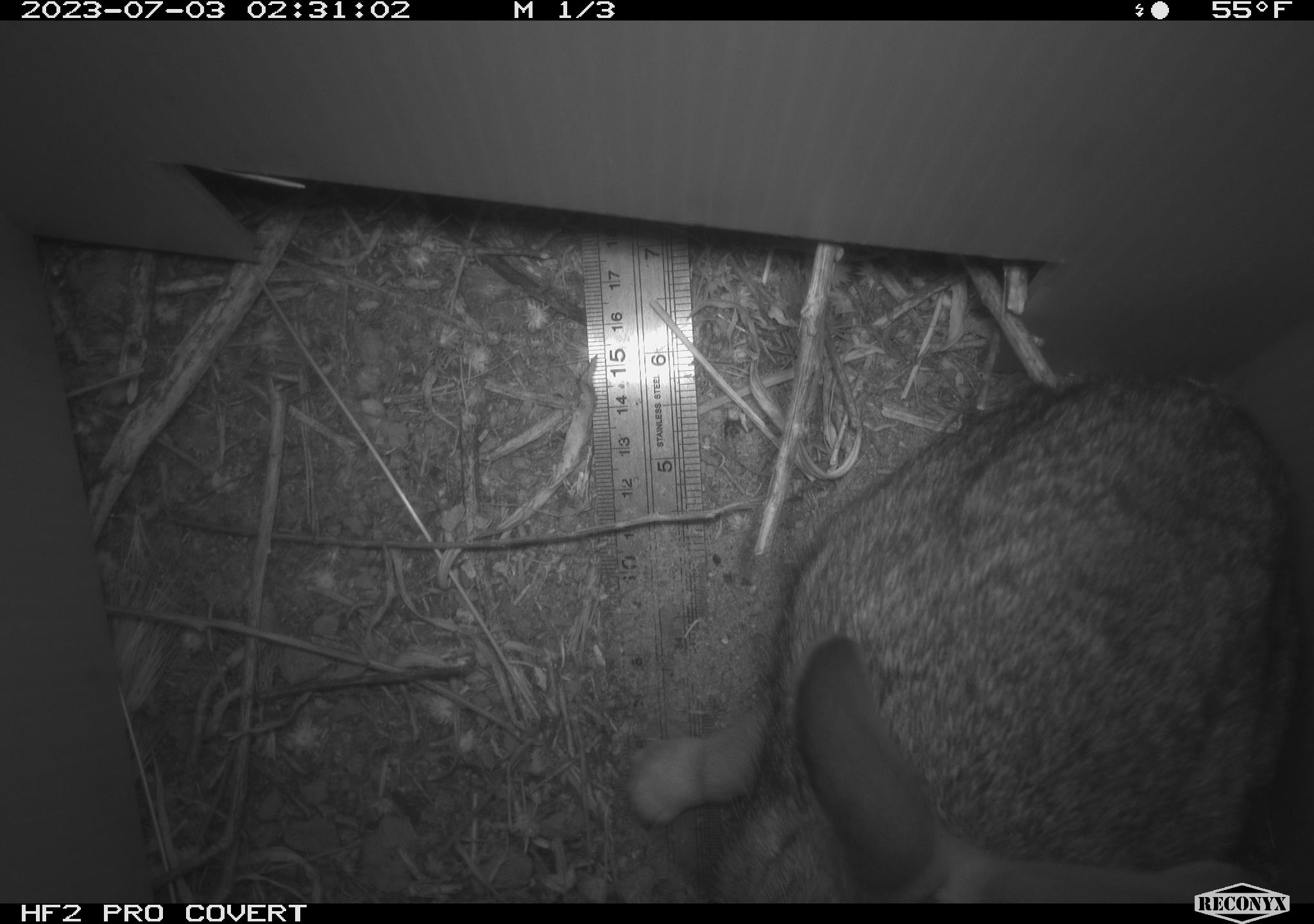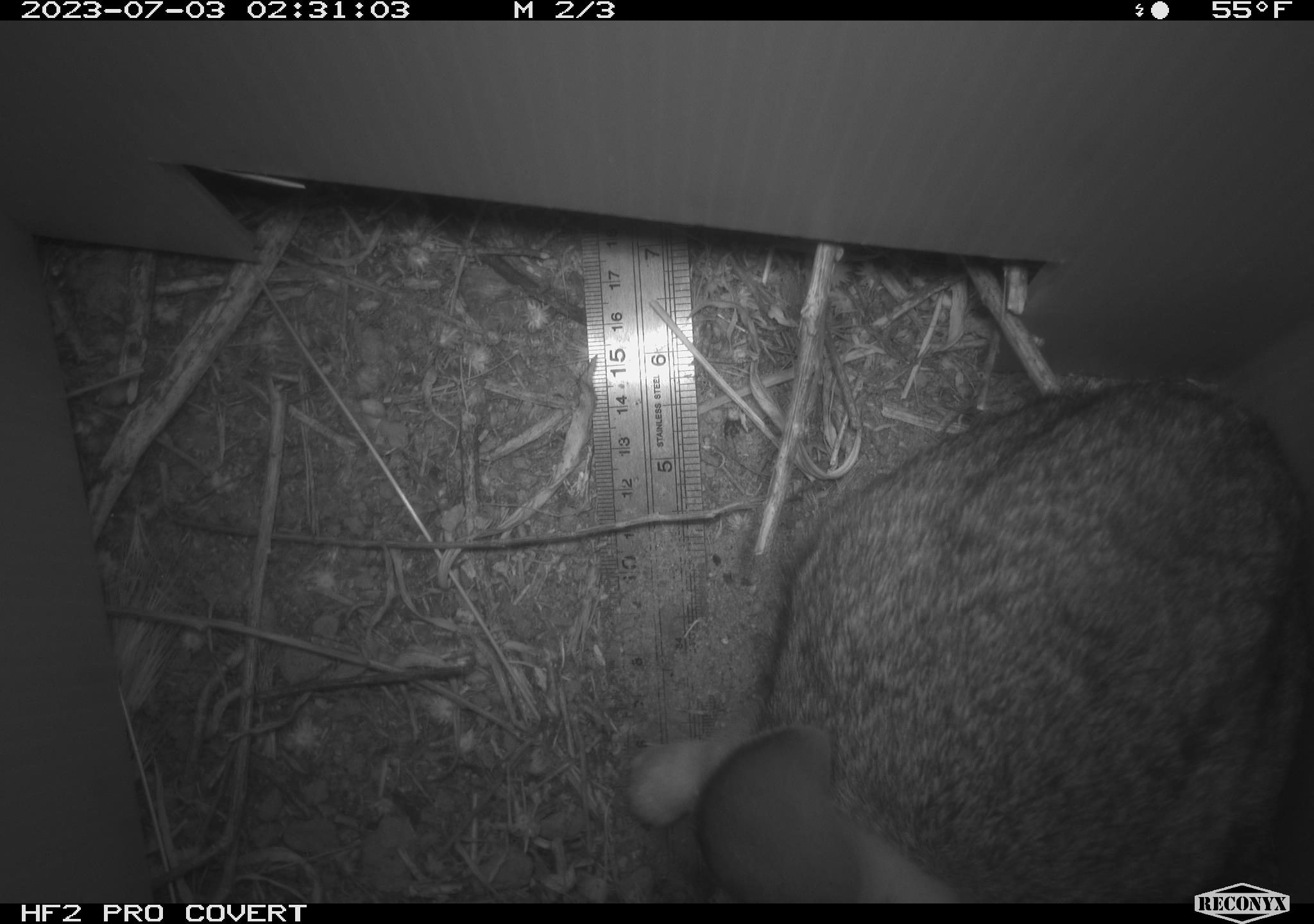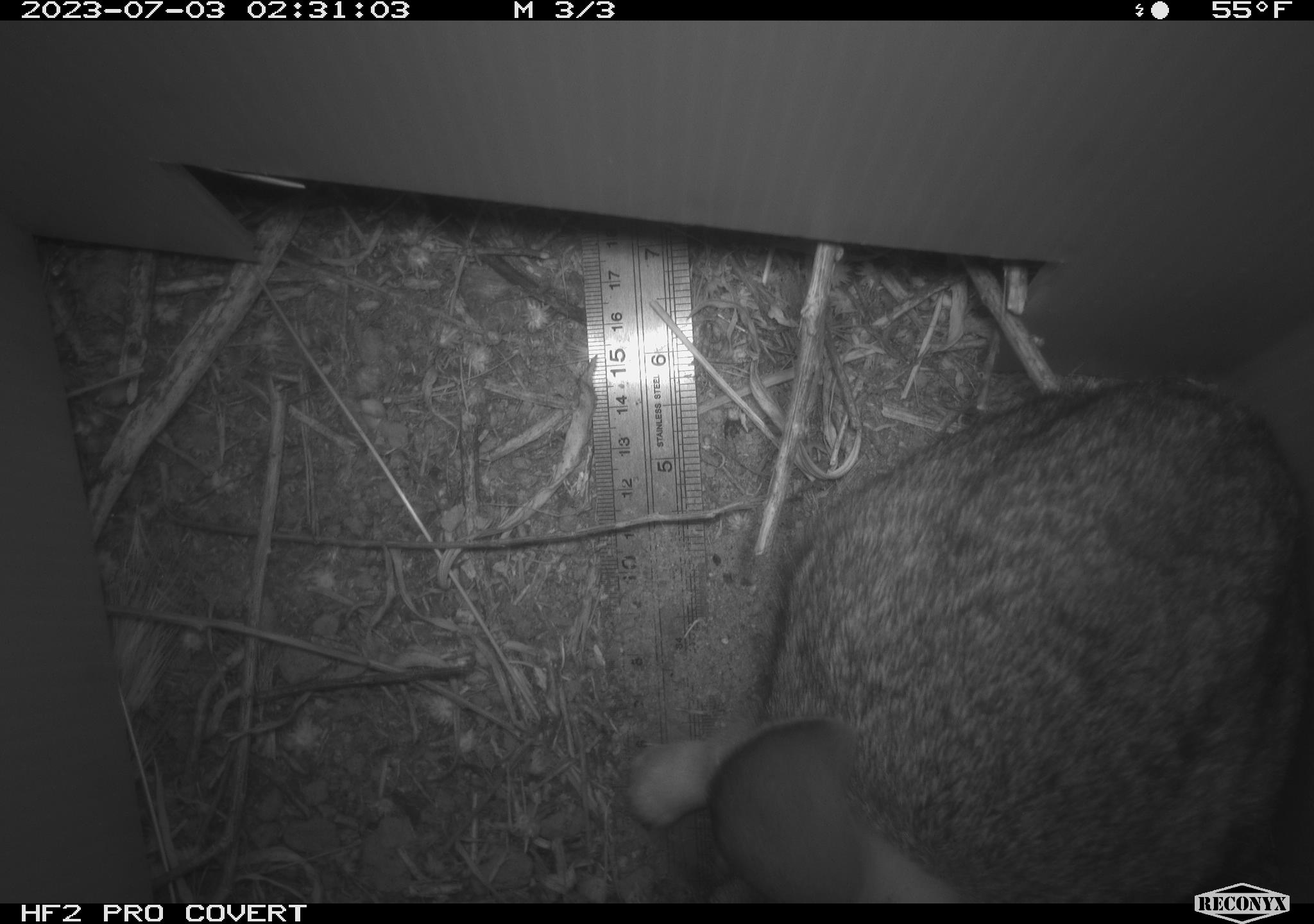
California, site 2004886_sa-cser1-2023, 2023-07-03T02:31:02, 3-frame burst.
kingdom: Animalia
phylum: Chordata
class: Mammalia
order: Lagomorpha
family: Leporidae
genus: Sylvilagus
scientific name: Sylvilagus bachmani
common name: brush rabbit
Brush rabbit (Sylvilagus bachmani).